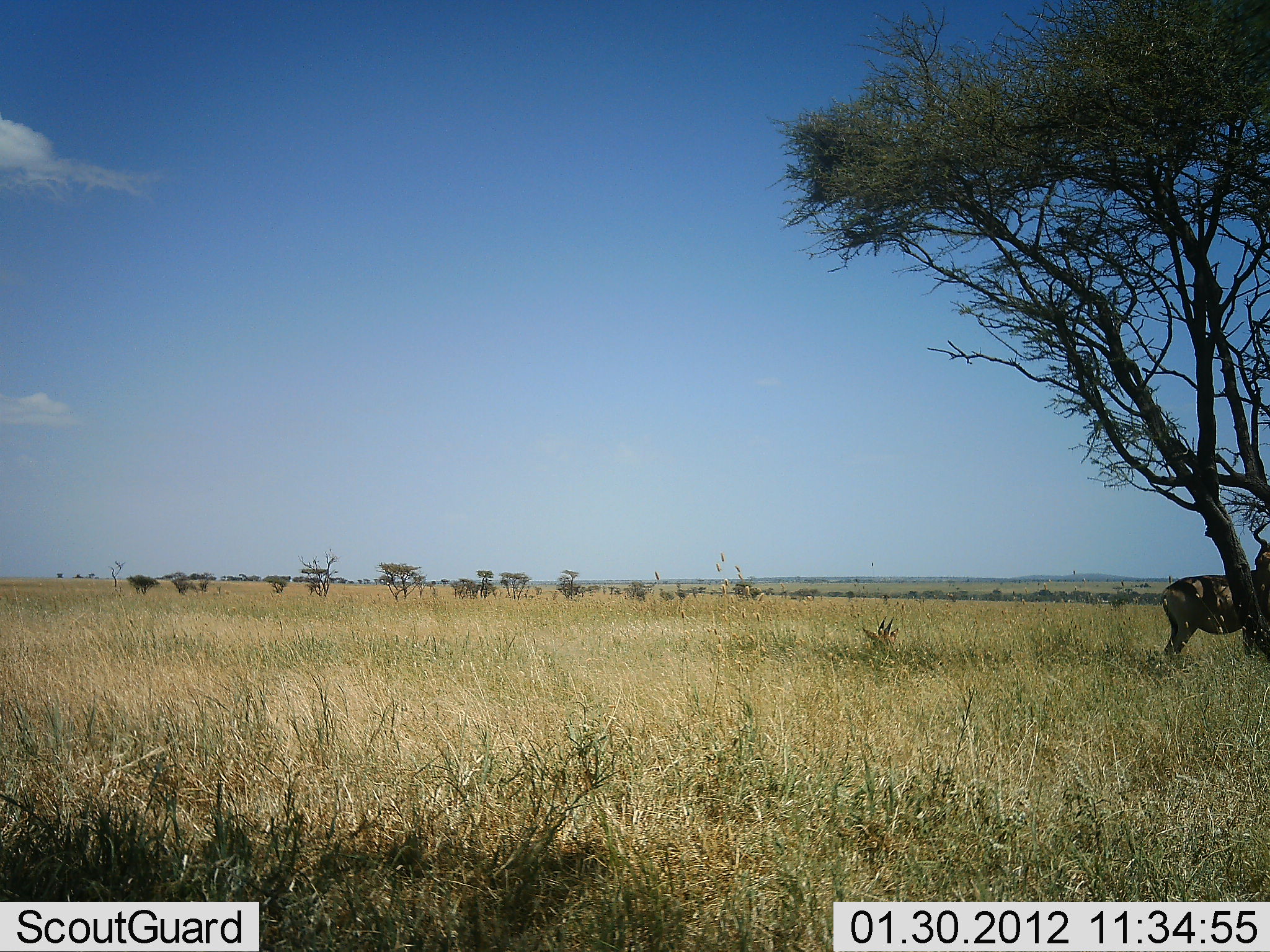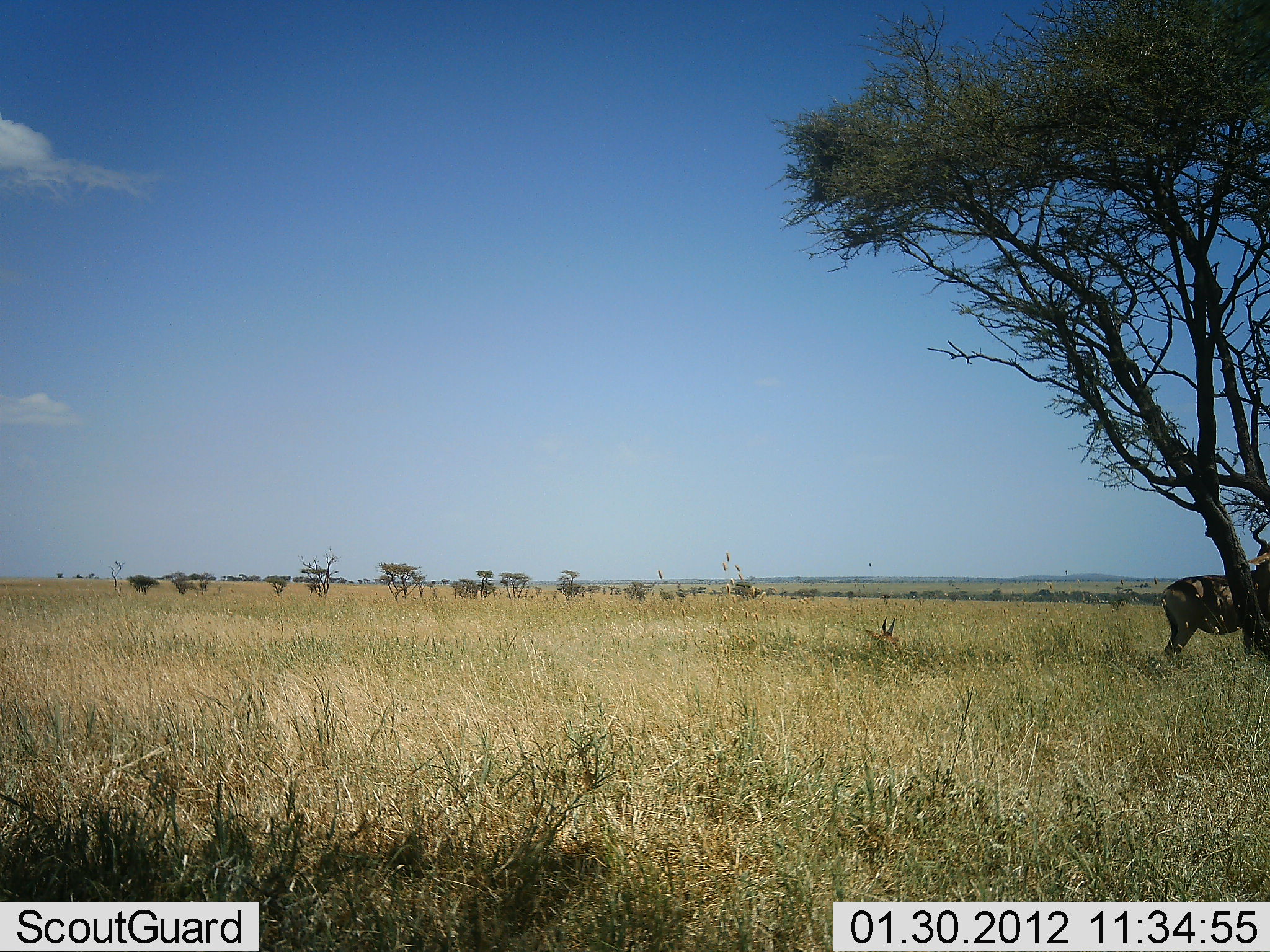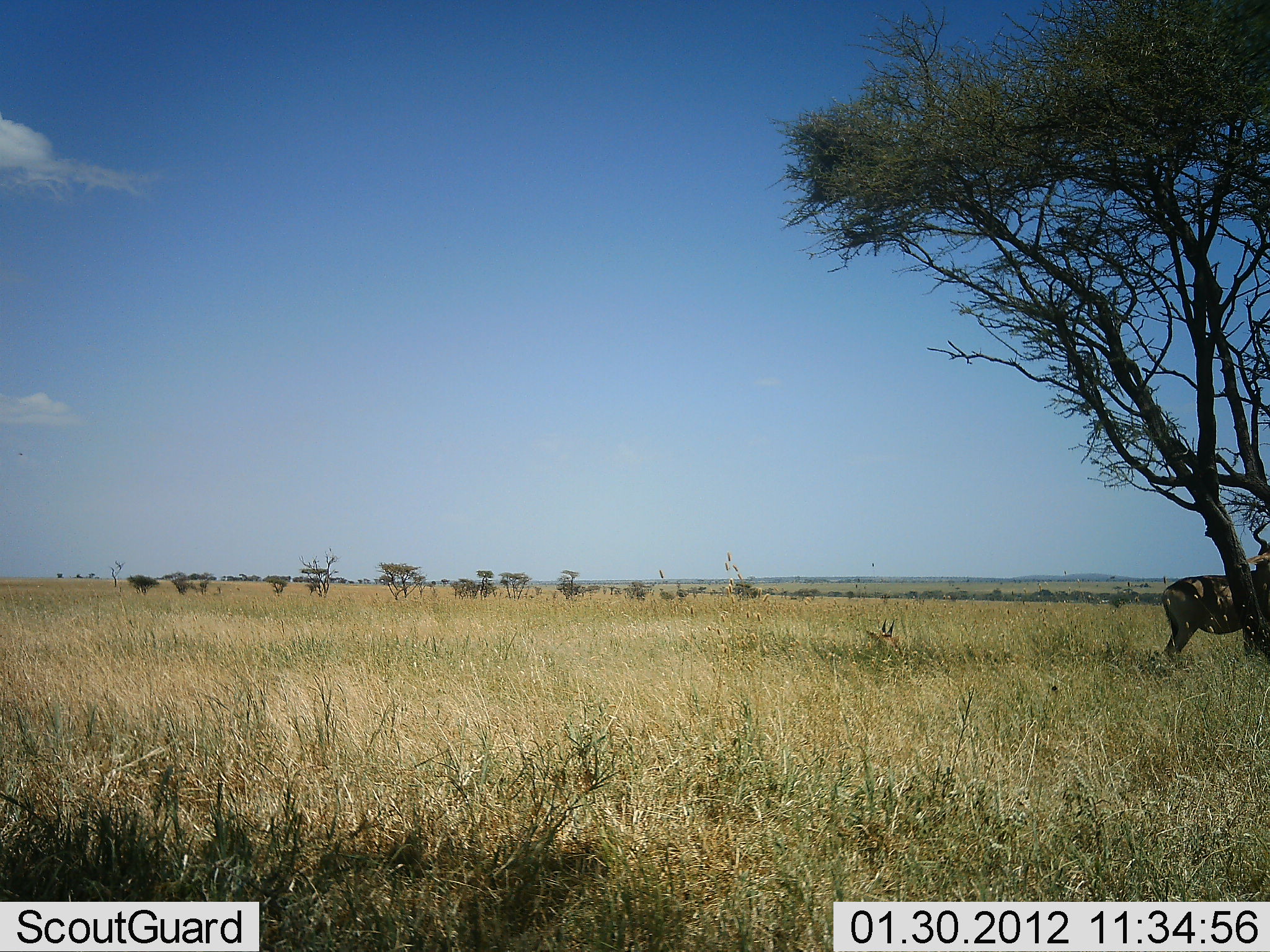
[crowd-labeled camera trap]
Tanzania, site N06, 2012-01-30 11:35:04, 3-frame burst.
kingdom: Animalia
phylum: Chordata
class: Mammalia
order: Artiodactyla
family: Bovidae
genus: Alcelaphus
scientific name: Alcelaphus buselaphus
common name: hartebeest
Hartebeest (Alcelaphus buselaphus), count 1. Behavior (volunteer vote fractions): standing 100%, resting 43%, moving 0%, interacting 0%. Young present (vote fraction): 14%. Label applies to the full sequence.